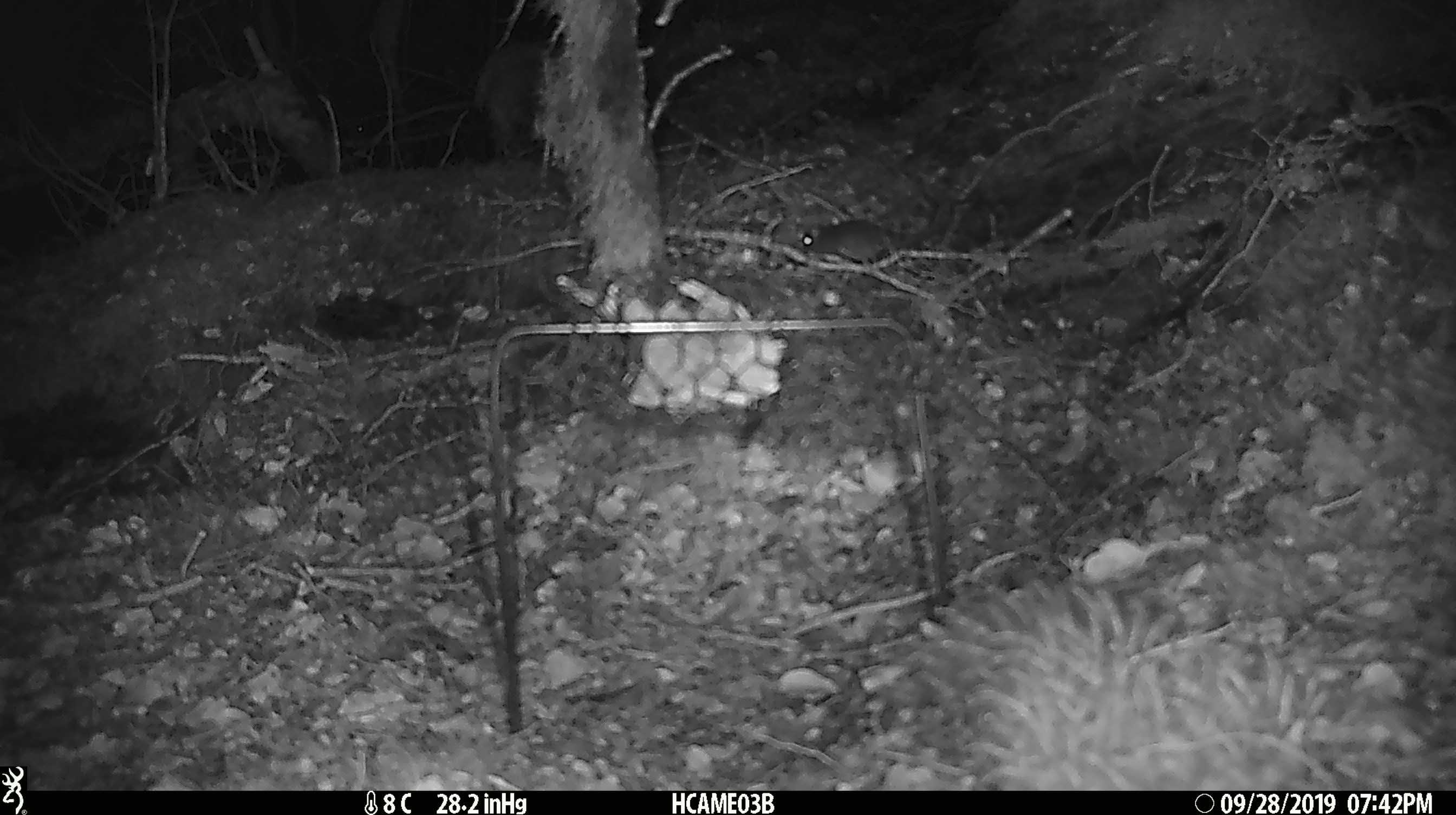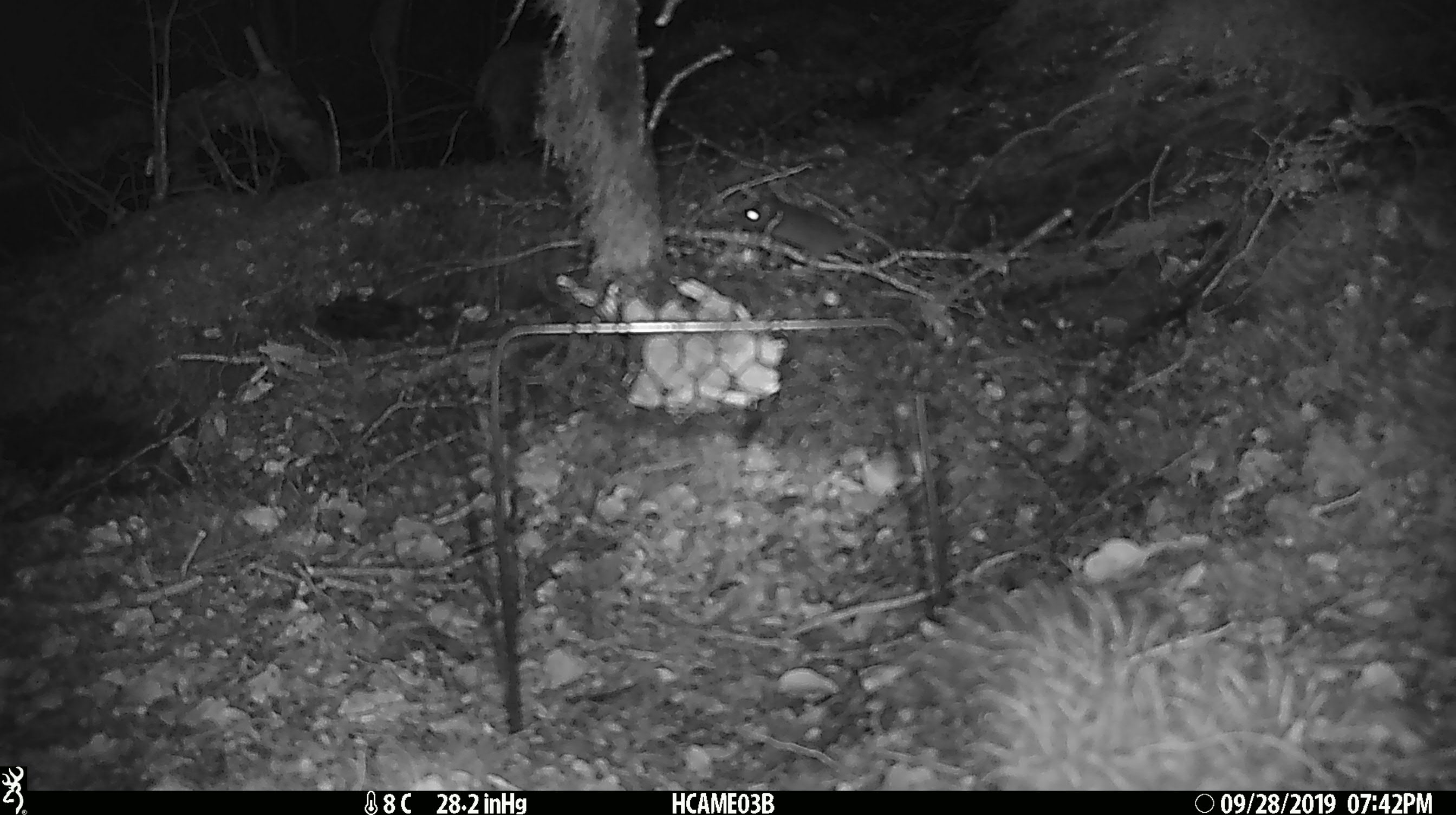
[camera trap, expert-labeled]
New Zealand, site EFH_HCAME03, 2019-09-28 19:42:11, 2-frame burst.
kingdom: Animalia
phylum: Chordata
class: Mammalia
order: Rodentia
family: Muridae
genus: Mus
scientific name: Mus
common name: mouse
Mouse (Mus).